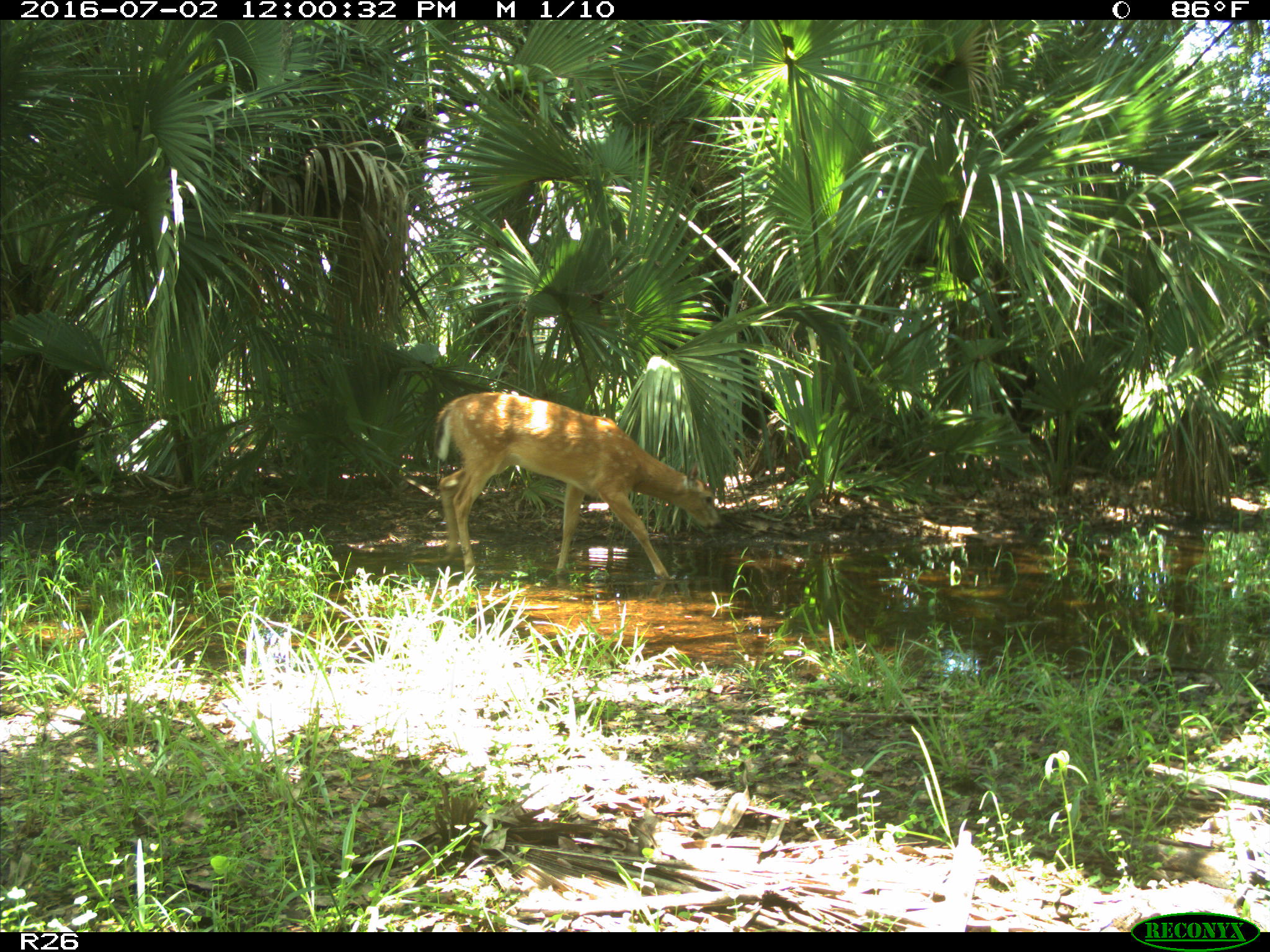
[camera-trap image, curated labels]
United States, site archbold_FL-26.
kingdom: Animalia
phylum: Chordata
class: Mammalia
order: Artiodactyla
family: Cervidae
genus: Odocoileus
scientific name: Odocoileus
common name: deer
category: unidentified deer